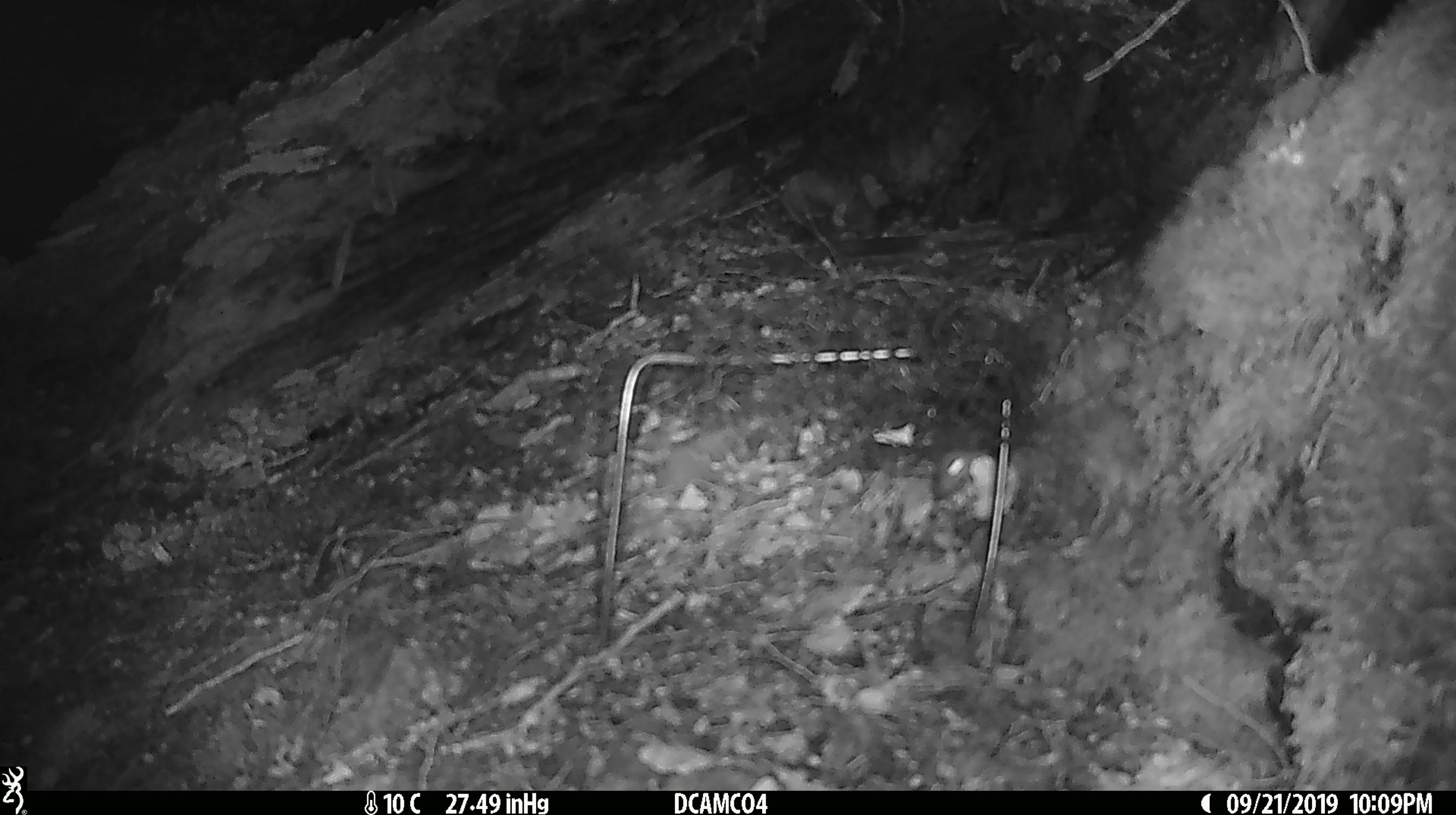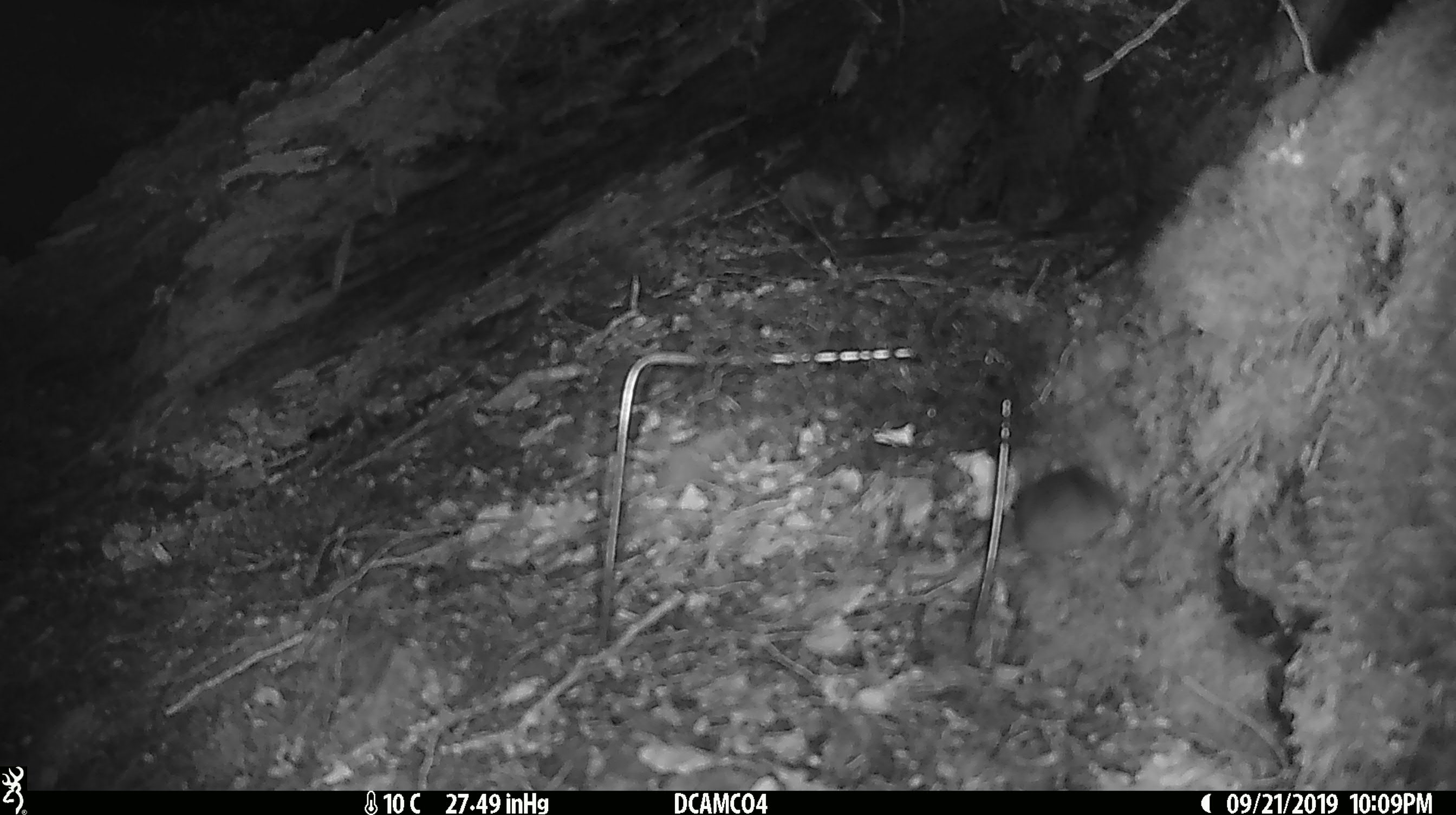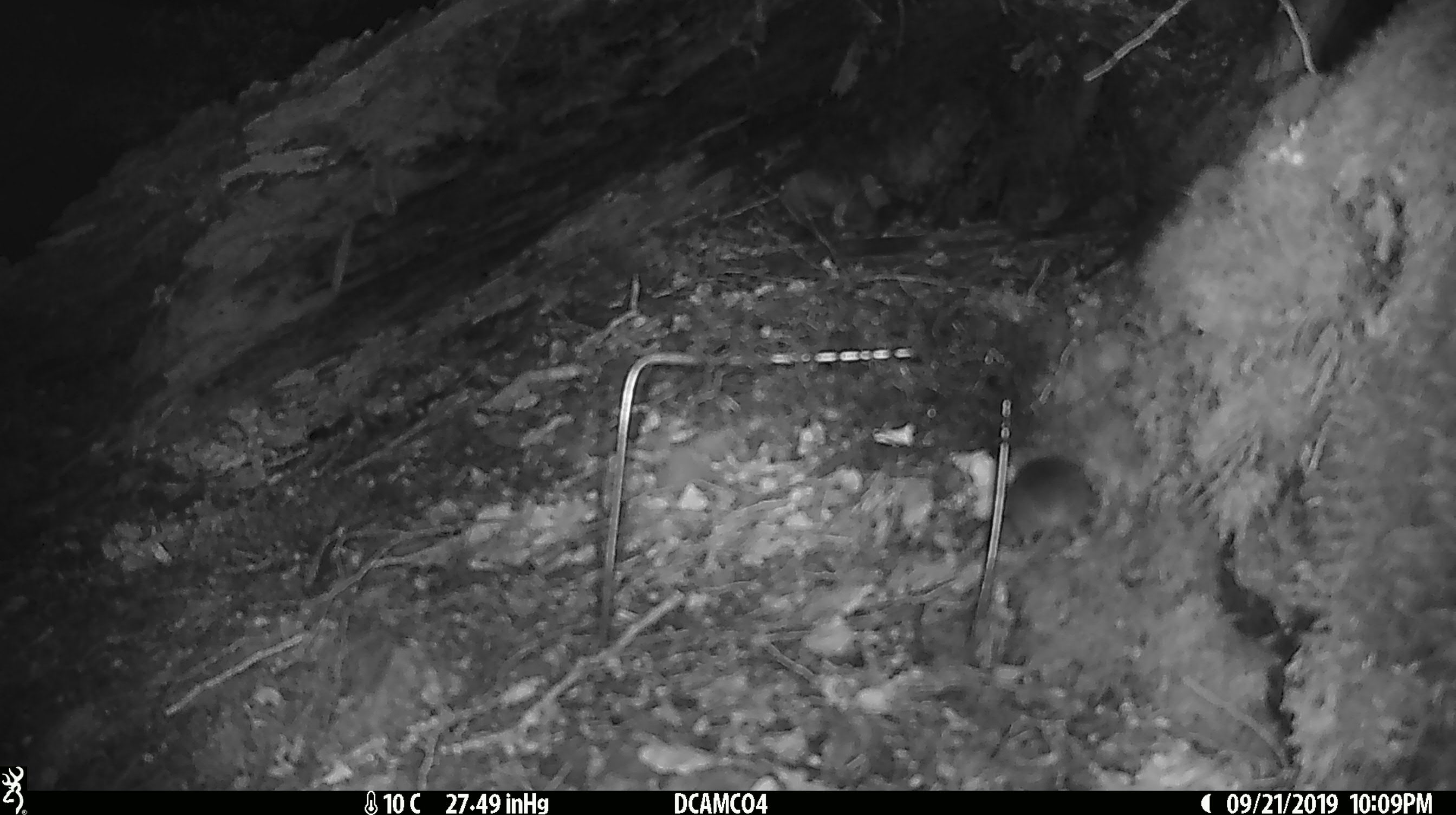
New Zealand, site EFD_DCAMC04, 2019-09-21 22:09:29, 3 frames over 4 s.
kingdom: Animalia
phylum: Chordata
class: Mammalia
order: Rodentia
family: Muridae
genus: Mus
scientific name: Mus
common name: mouse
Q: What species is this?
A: Mouse (Mus).